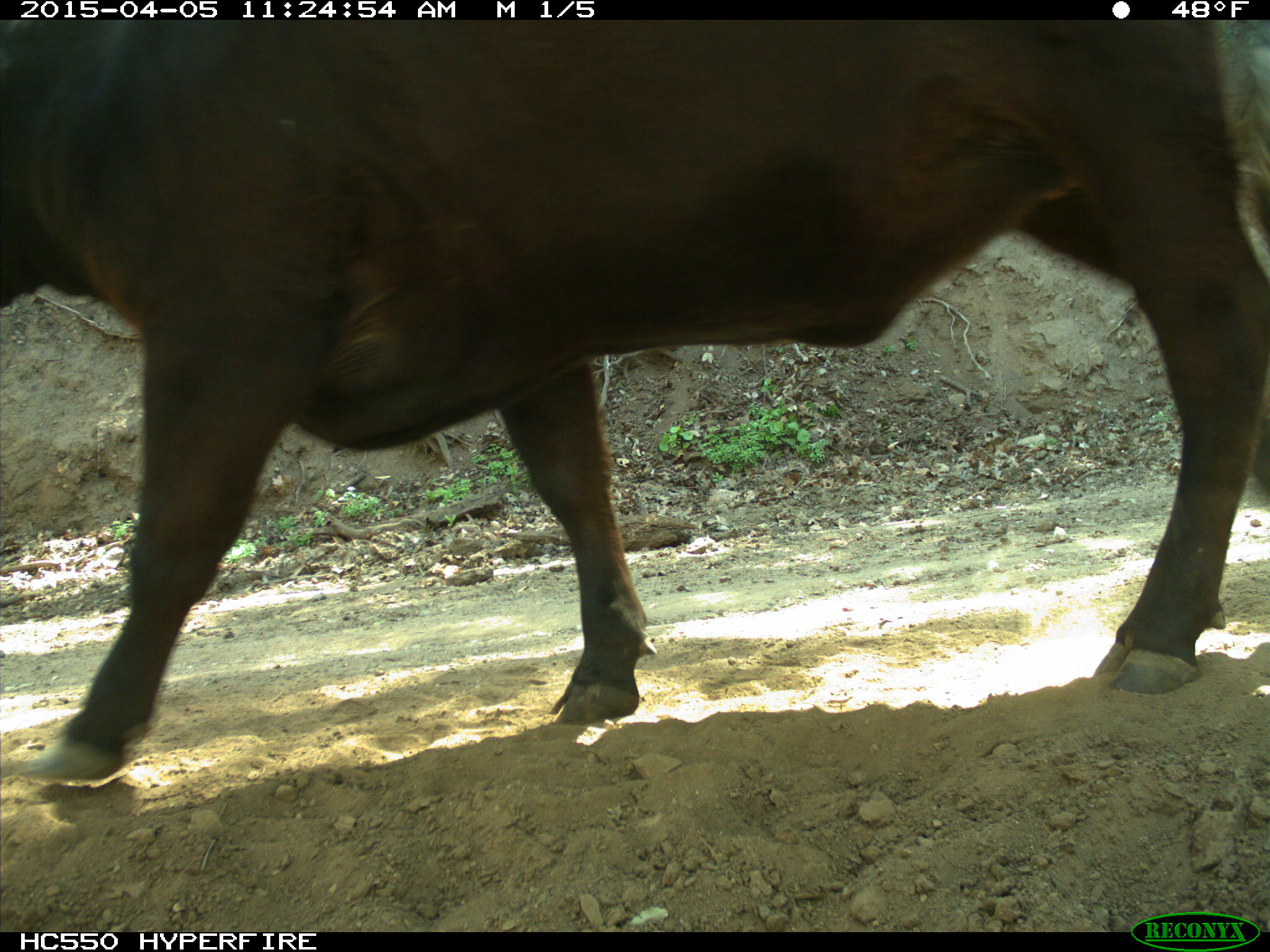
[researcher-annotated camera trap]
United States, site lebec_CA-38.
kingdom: Animalia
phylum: Chordata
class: Mammalia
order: Artiodactyla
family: Bovidae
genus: Bos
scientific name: Bos taurus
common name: domestic cow